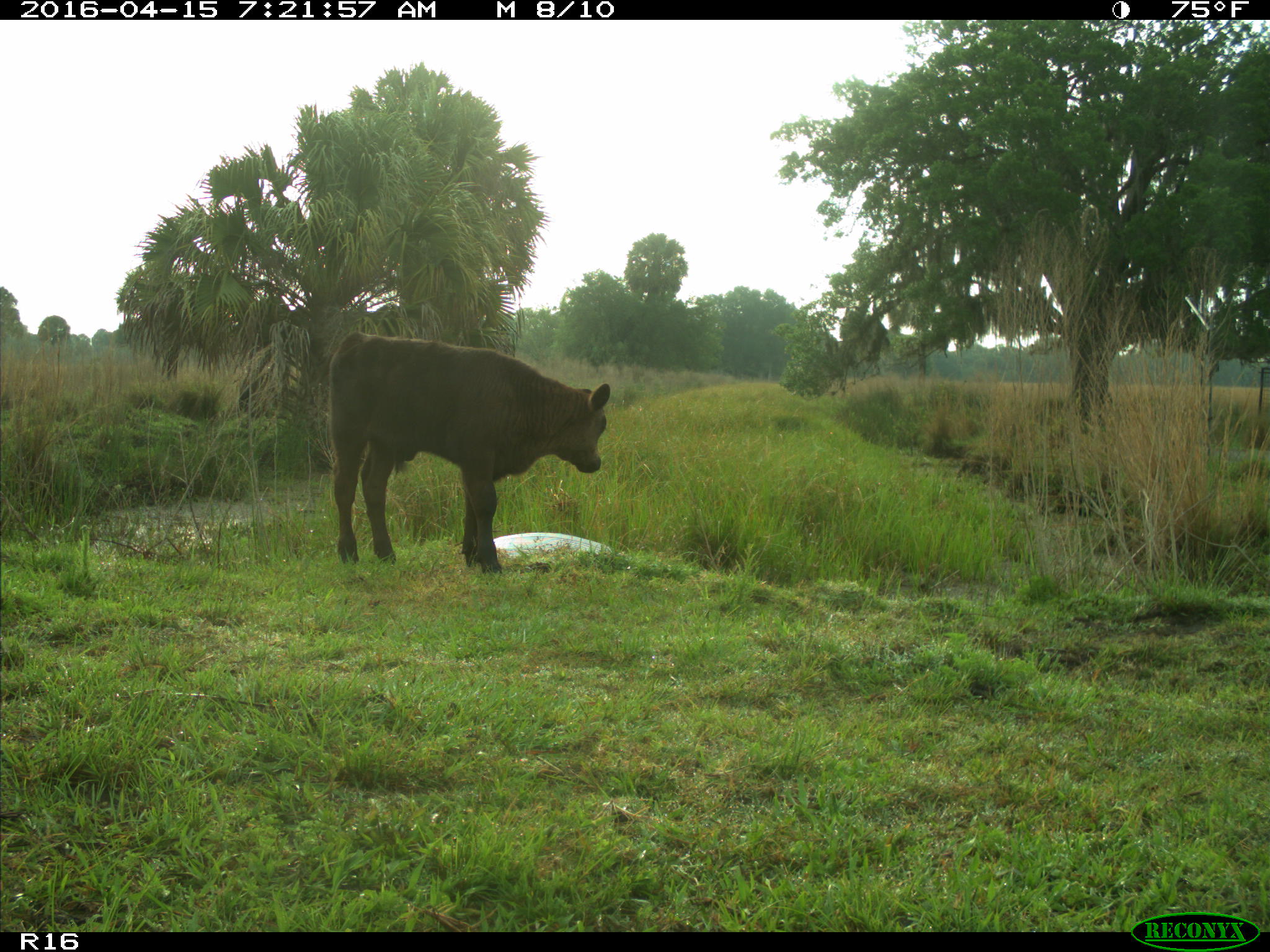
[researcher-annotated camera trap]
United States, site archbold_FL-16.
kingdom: Animalia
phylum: Chordata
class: Mammalia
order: Artiodactyla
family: Bovidae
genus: Bos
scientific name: Bos taurus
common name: domestic cow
Bos taurus (domestic cow).